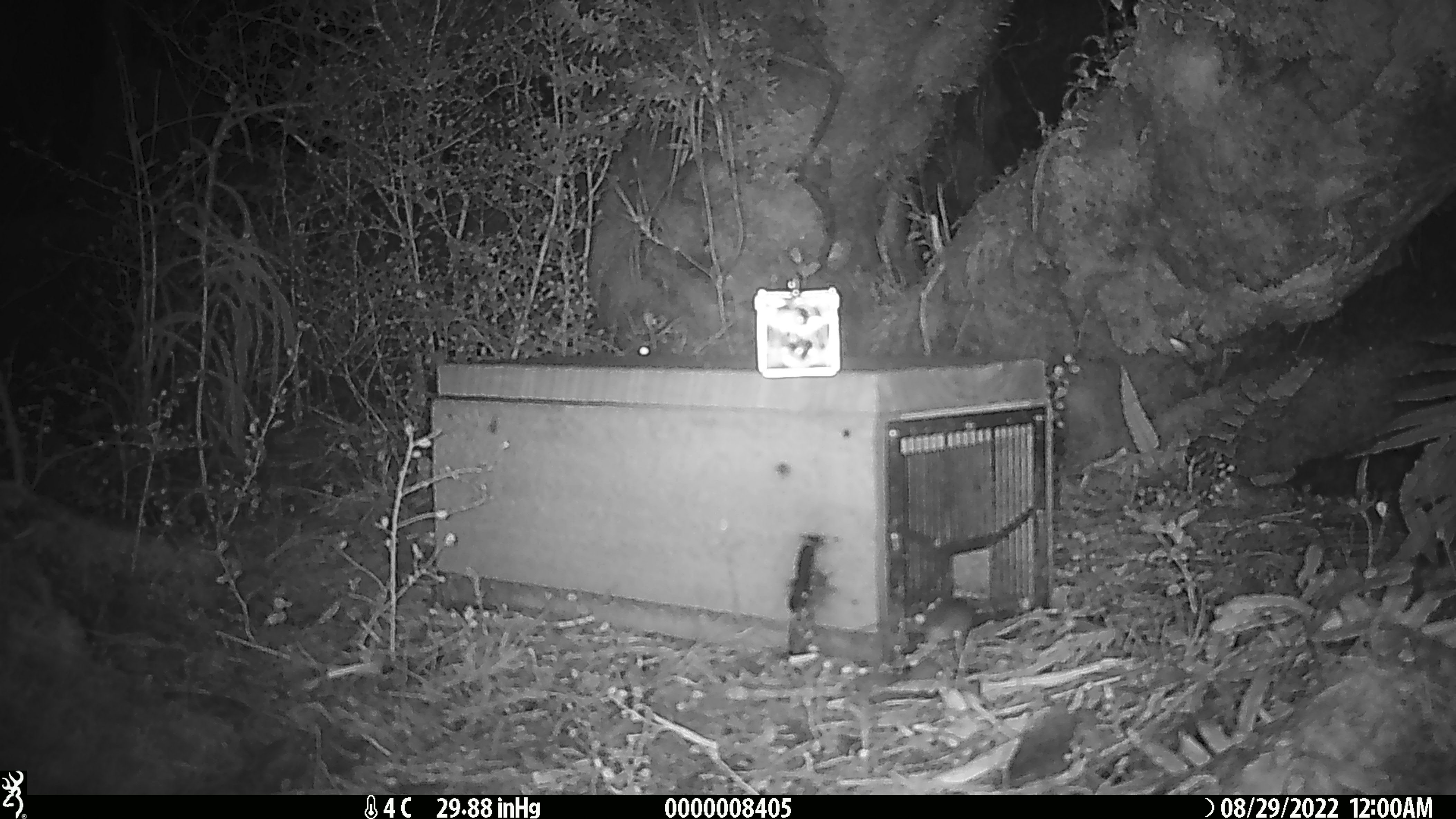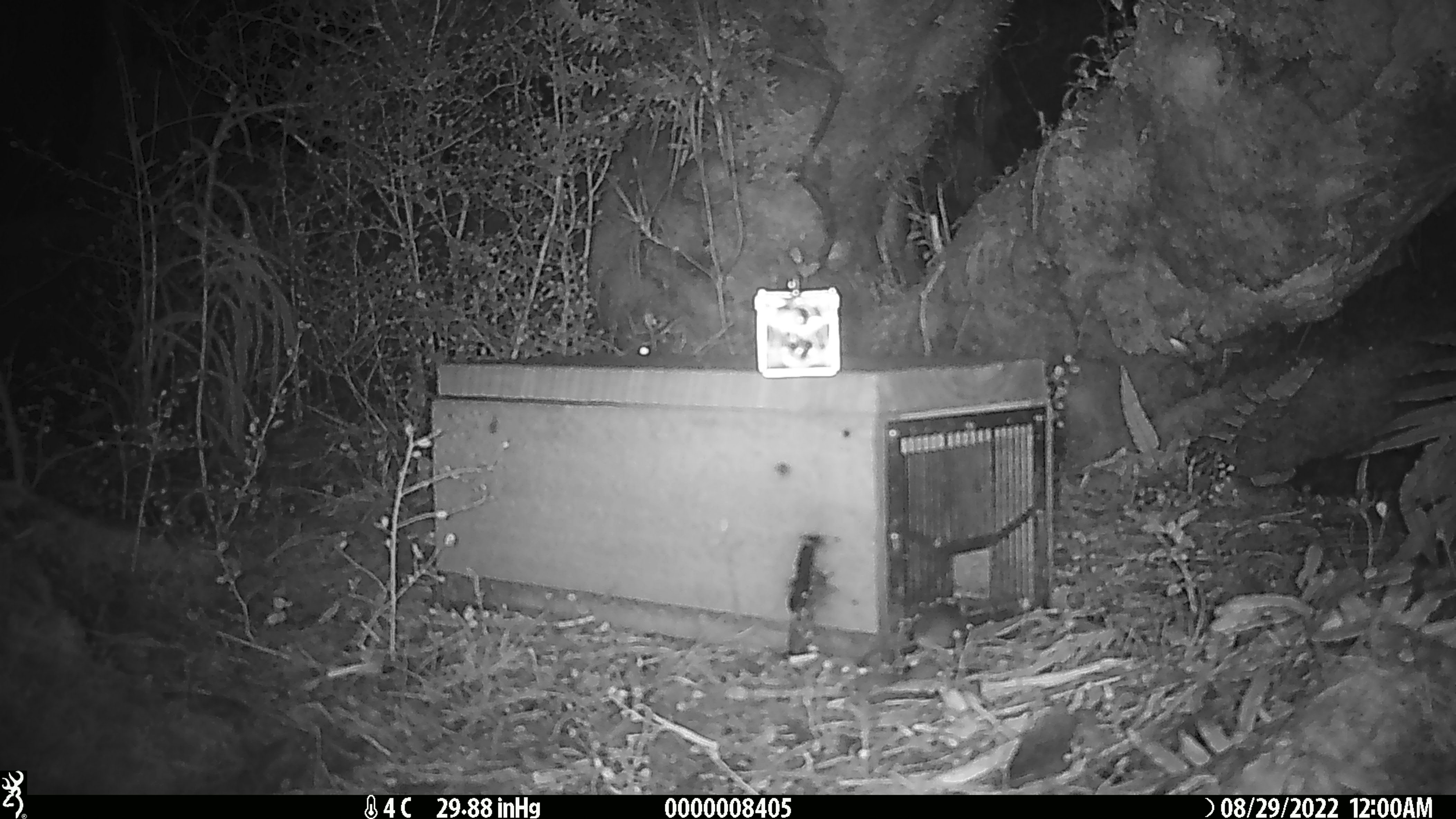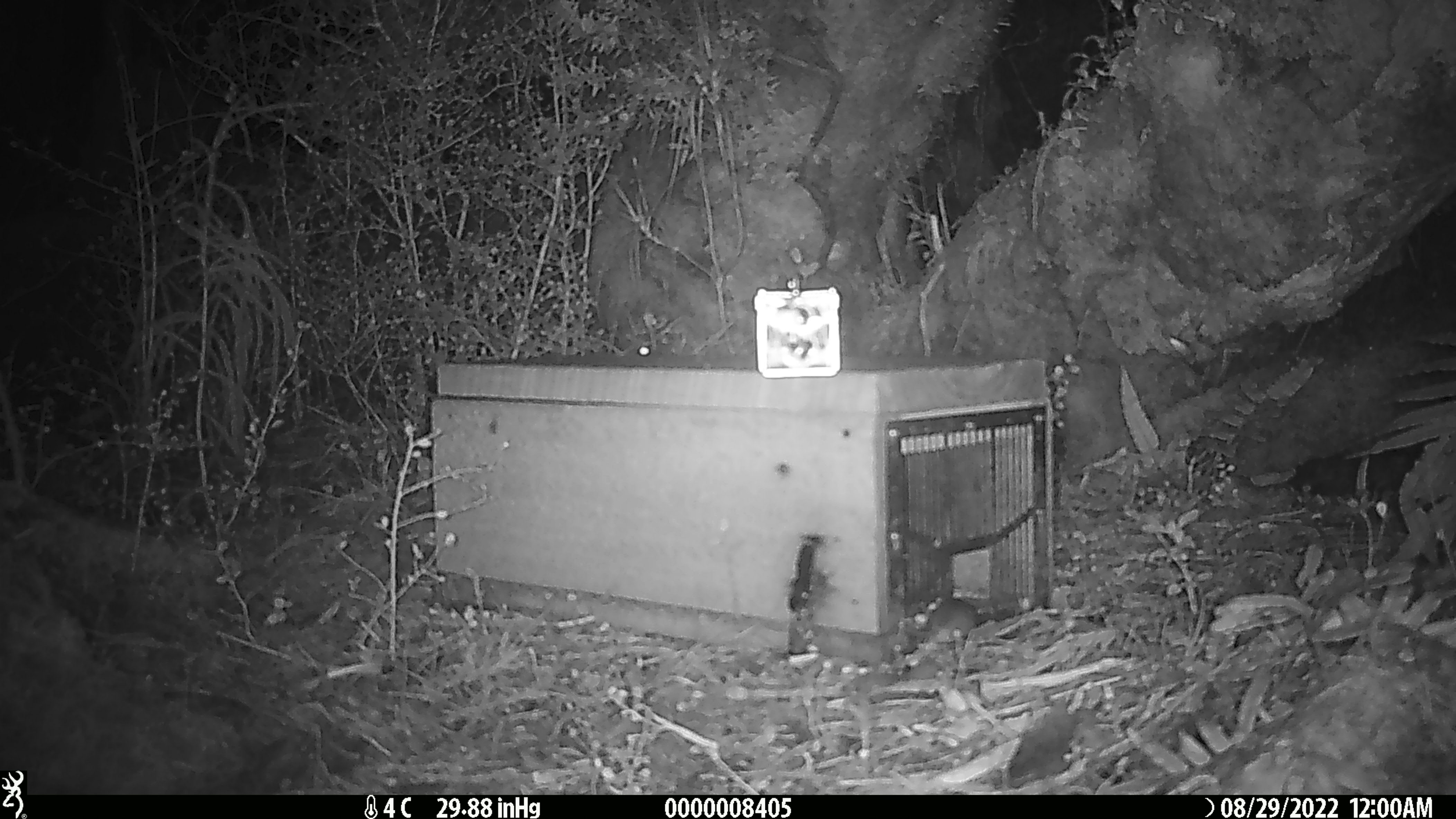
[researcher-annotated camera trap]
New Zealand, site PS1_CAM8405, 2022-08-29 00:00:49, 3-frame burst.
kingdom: Animalia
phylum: Chordata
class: Mammalia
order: Rodentia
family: Muridae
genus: Mus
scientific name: Mus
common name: mouse